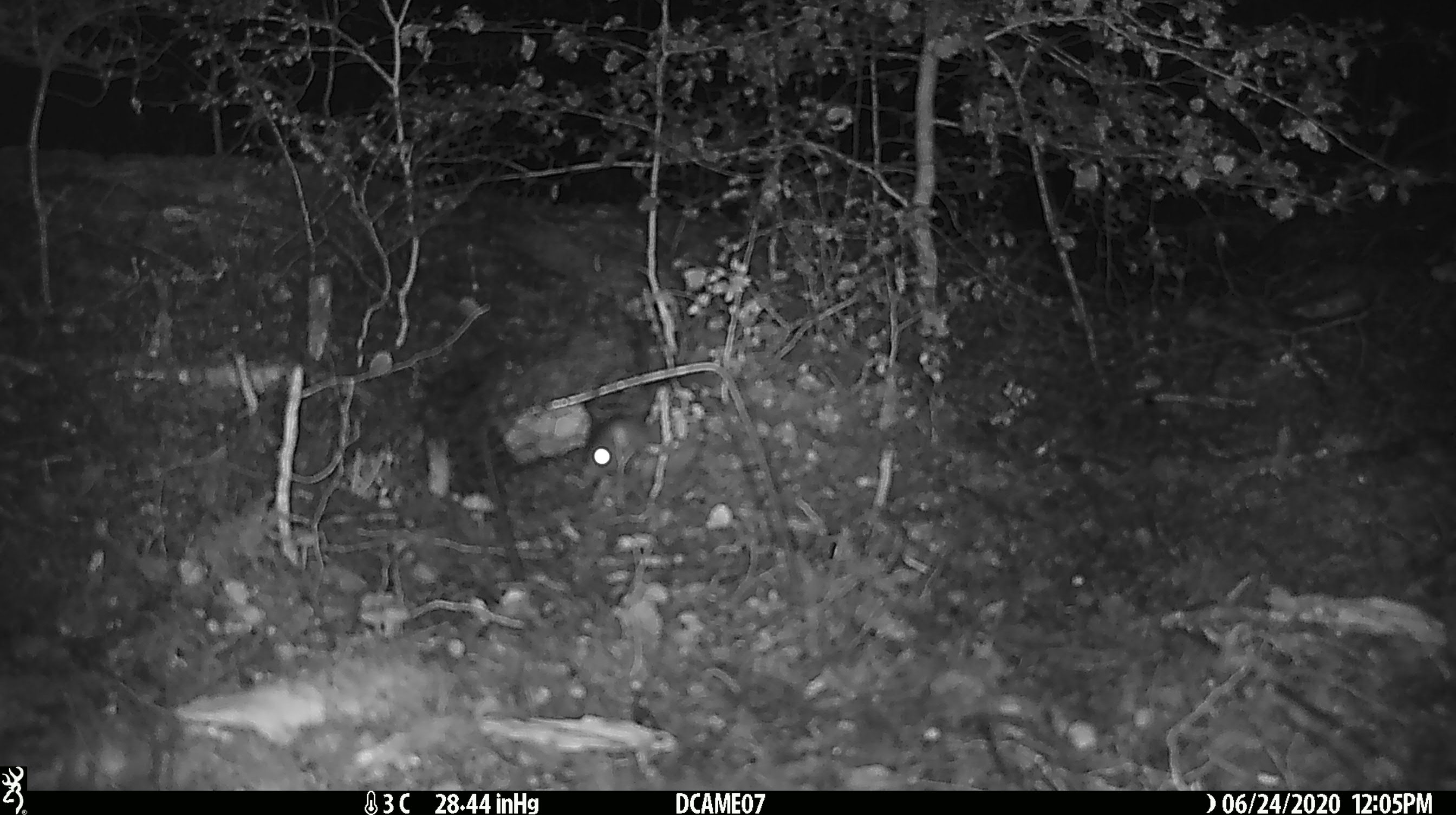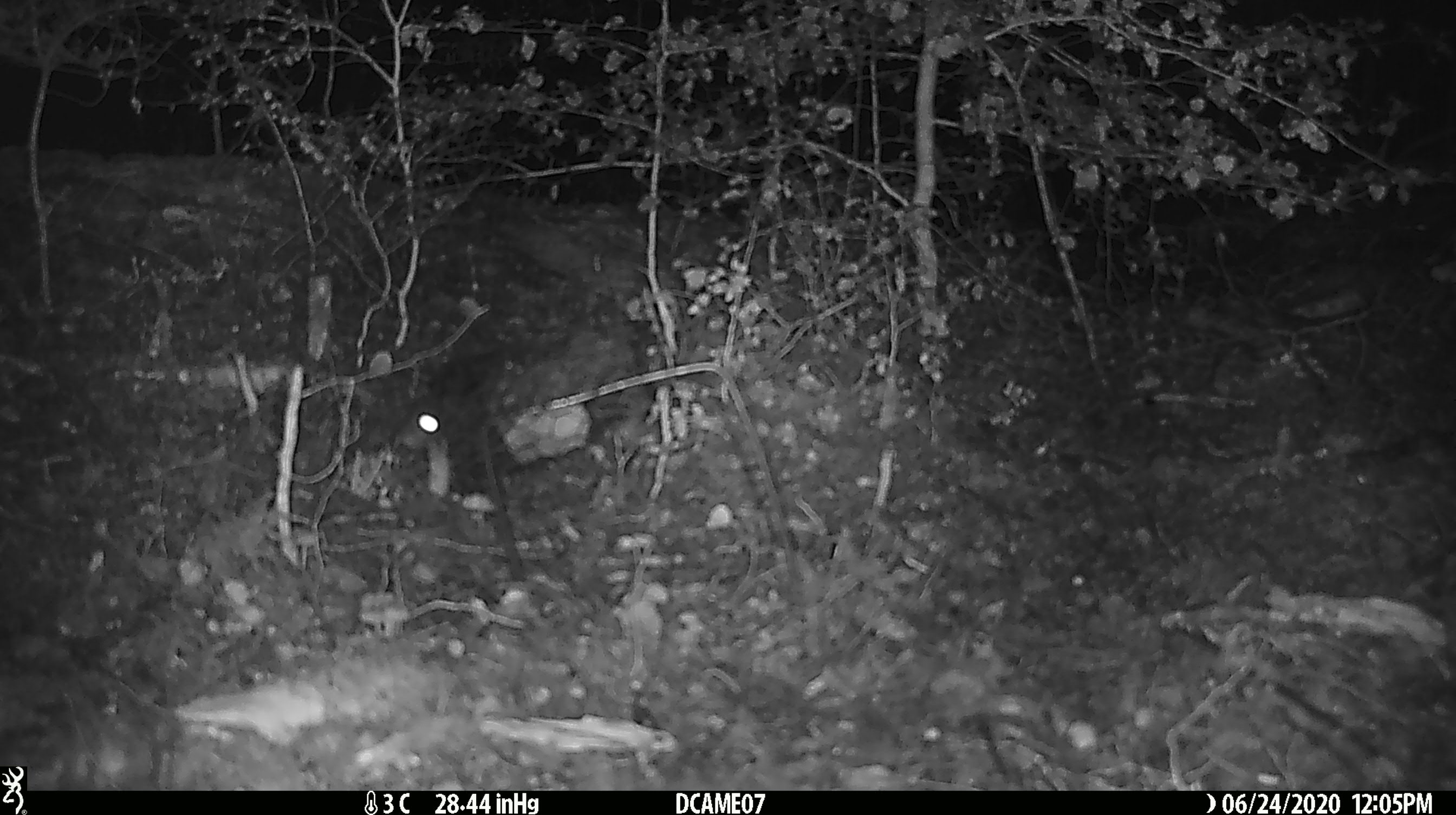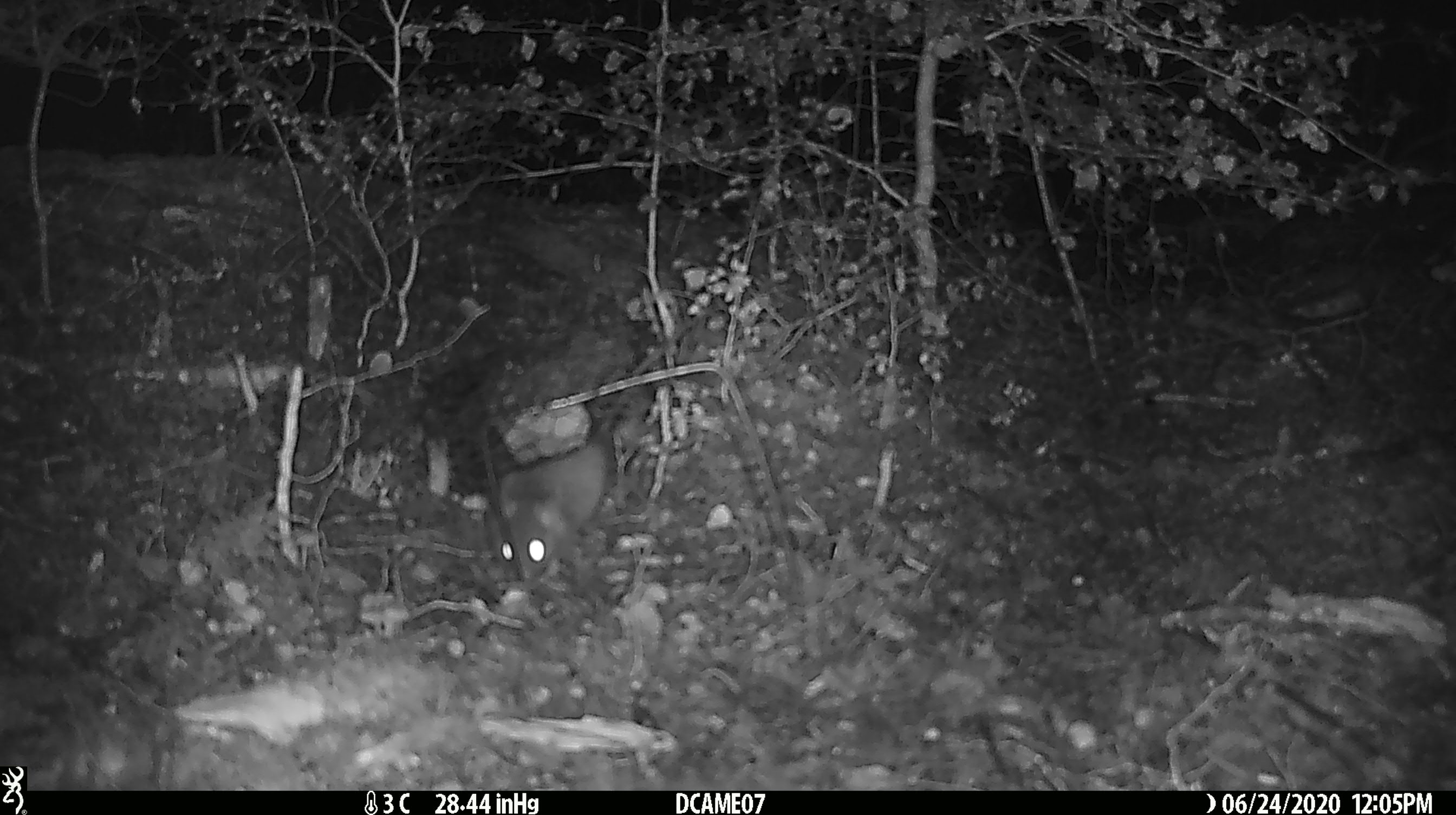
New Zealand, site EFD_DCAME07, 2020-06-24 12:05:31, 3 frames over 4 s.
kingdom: Animalia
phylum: Chordata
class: Mammalia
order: Rodentia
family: Muridae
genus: Rattus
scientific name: Rattus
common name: rat